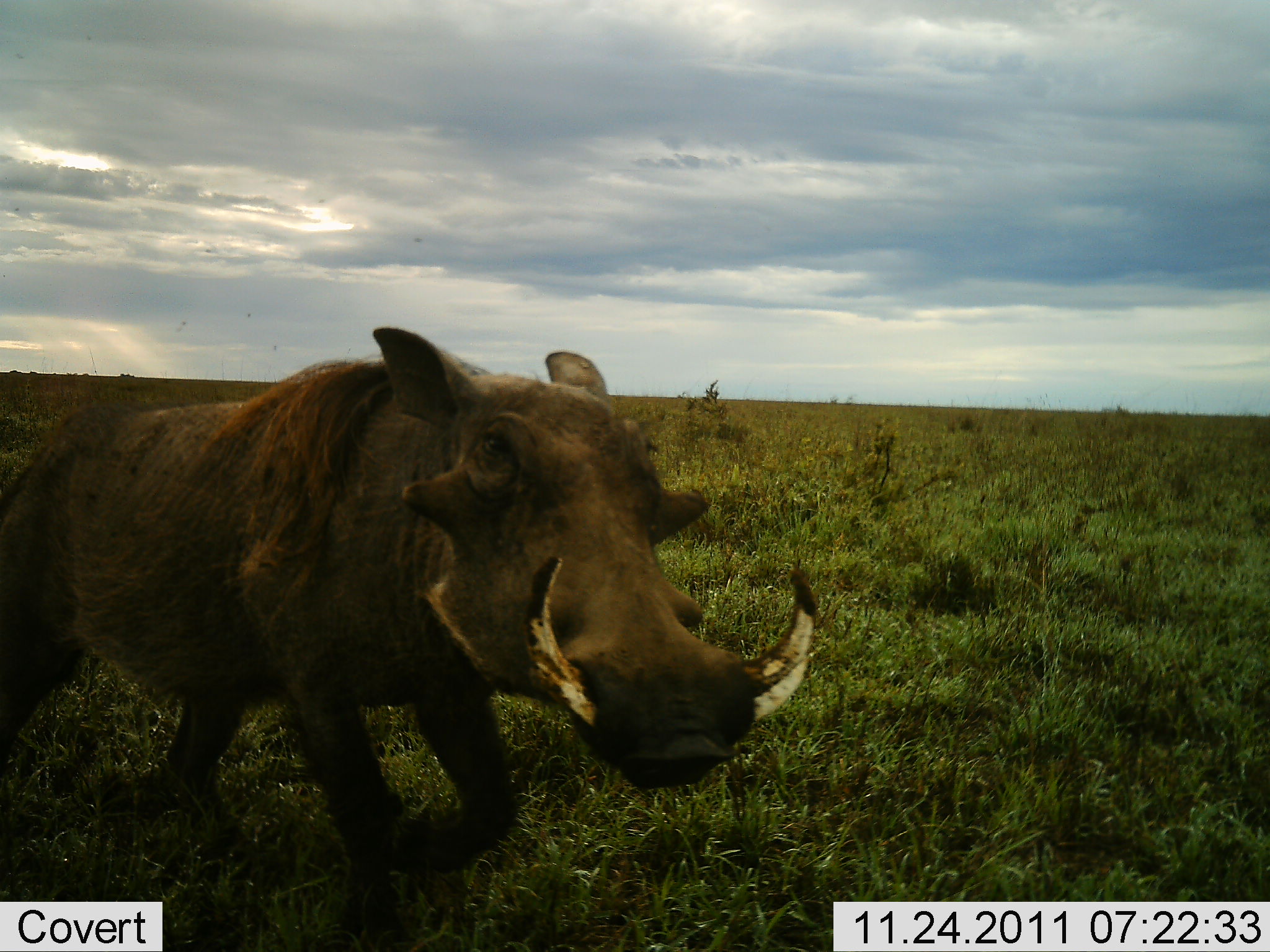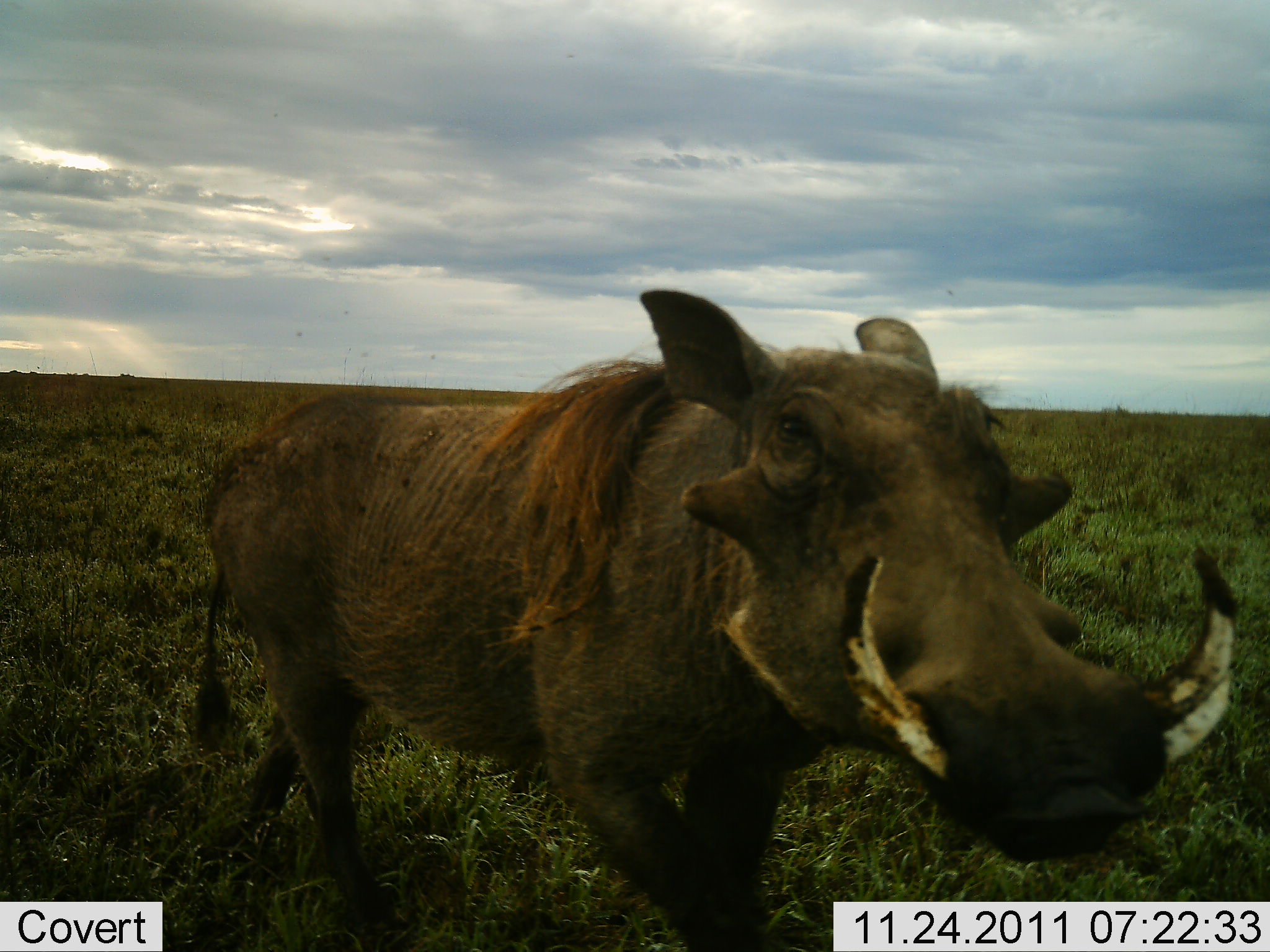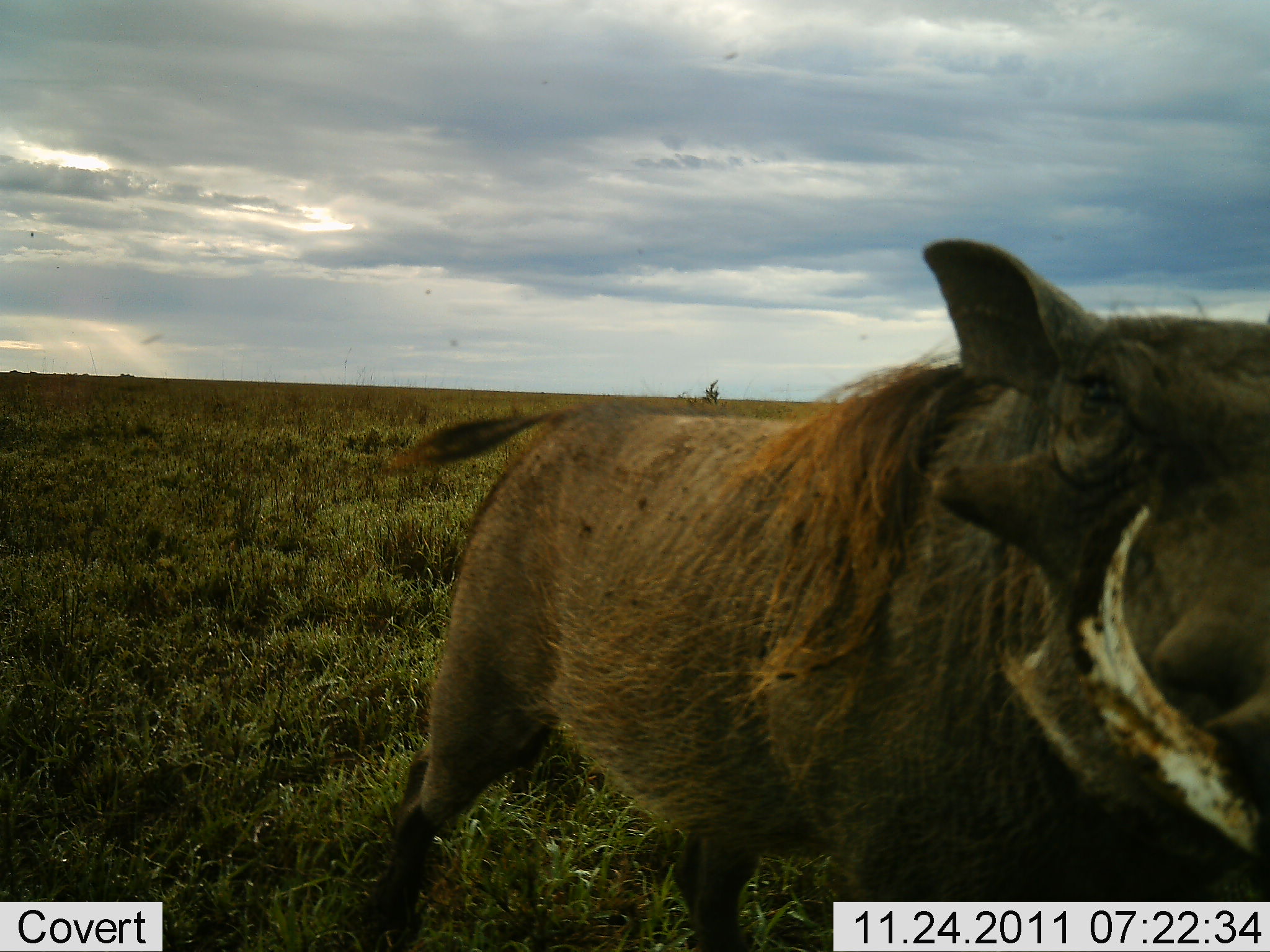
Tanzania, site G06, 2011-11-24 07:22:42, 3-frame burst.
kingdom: Animalia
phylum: Chordata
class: Mammalia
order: Artiodactyla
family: Suidae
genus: Phacochoerus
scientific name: Phacochoerus africanus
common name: warthog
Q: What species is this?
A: Warthog (Phacochoerus africanus).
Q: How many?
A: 1.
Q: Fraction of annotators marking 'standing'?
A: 6%.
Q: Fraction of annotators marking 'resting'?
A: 0%.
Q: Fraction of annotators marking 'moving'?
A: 100%.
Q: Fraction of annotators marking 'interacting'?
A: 0%.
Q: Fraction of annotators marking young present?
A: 0%.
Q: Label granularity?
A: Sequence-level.